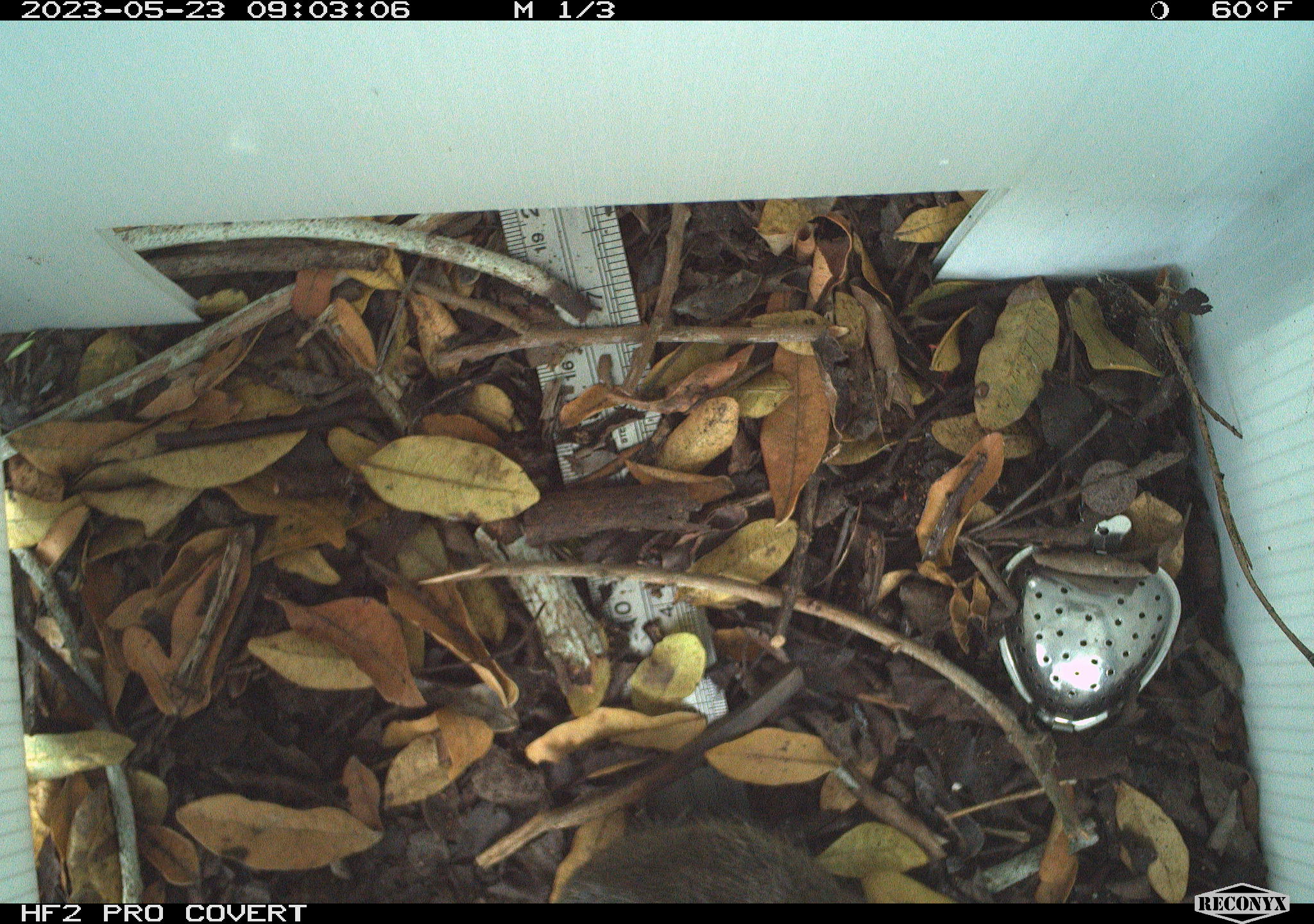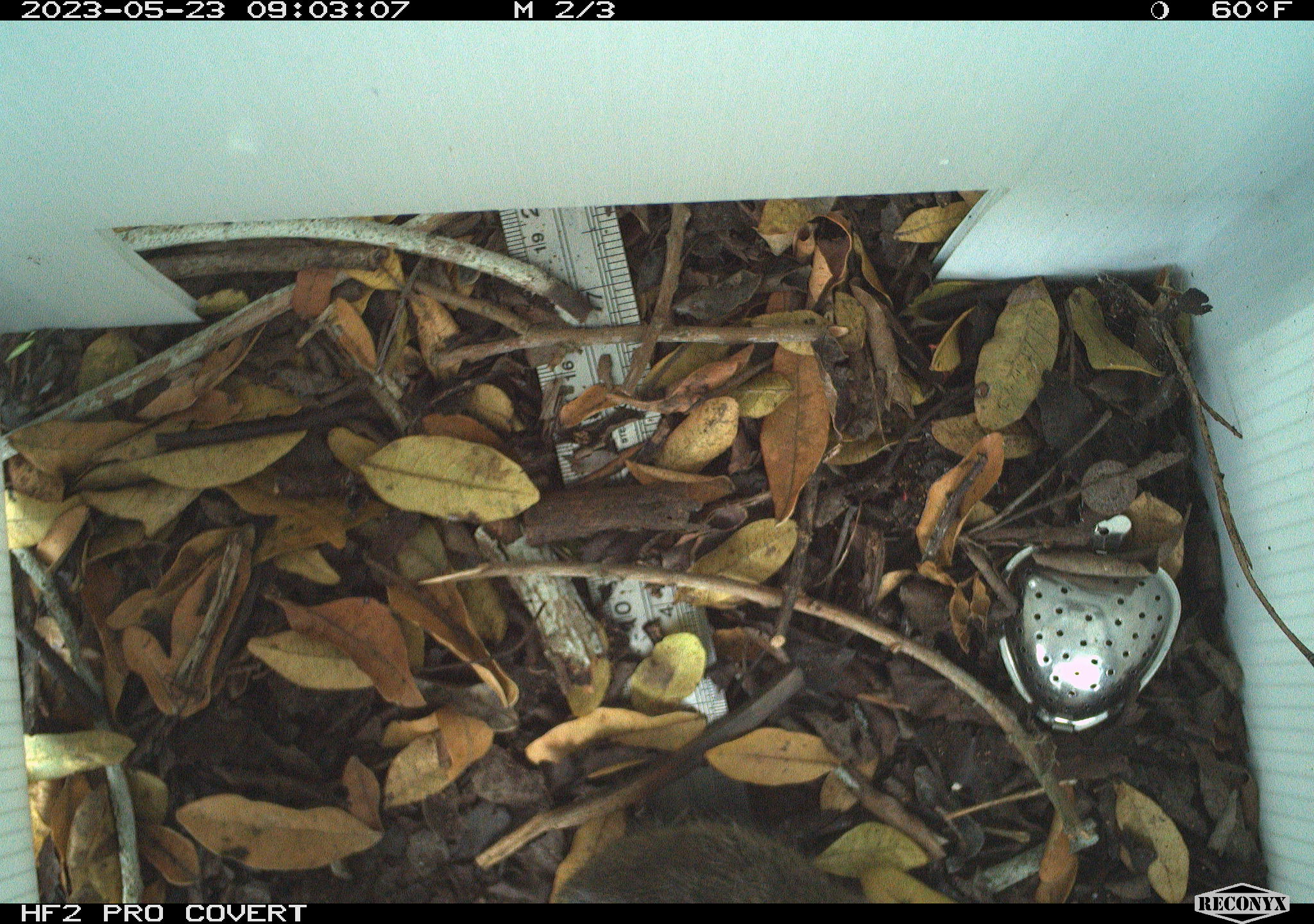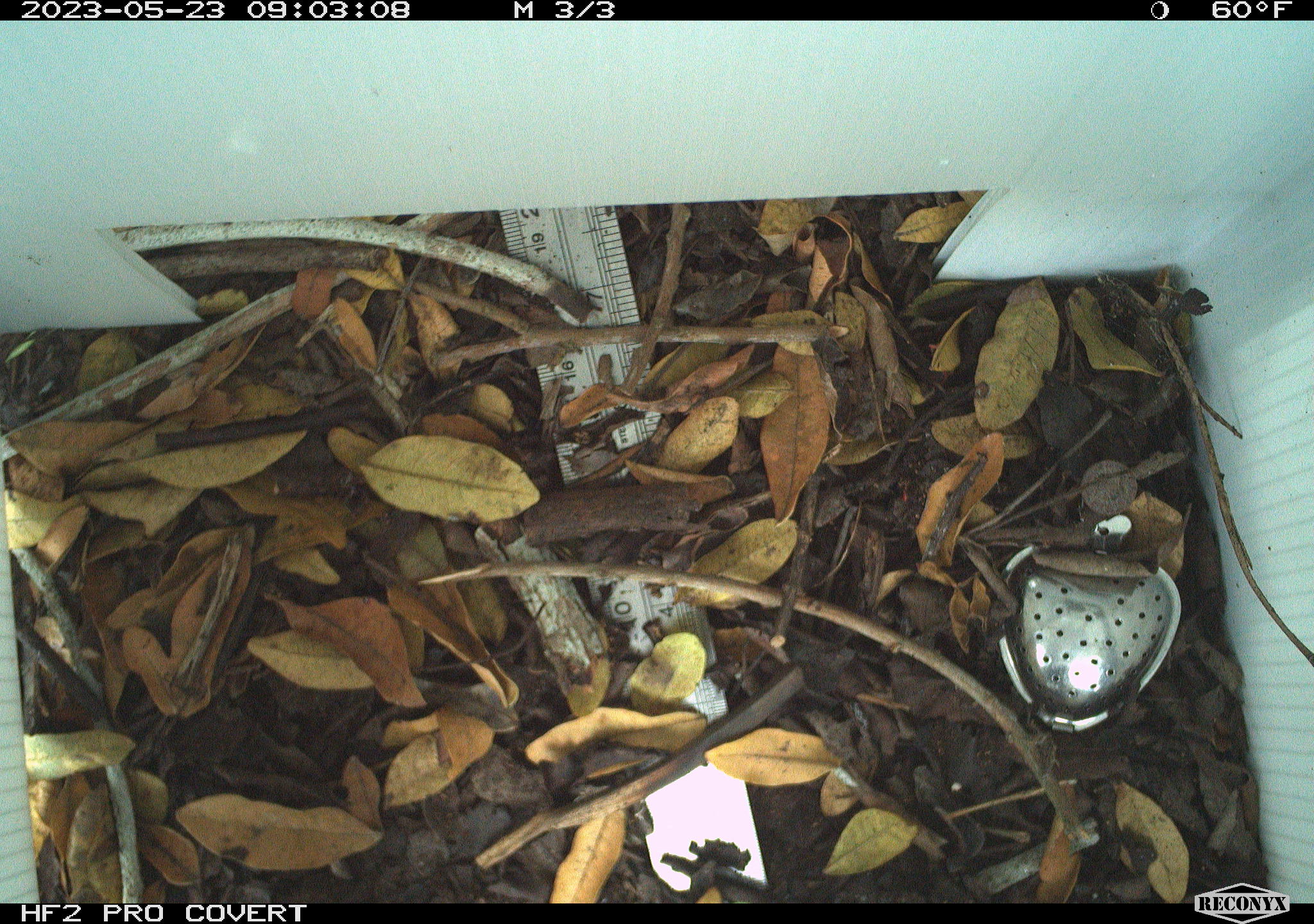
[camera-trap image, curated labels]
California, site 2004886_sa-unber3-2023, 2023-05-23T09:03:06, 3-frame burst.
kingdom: Animalia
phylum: Chordata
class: Mammalia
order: Rodentia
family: Cricetidae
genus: Microtus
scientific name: Microtus californicus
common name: california vole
California vole (Microtus californicus).